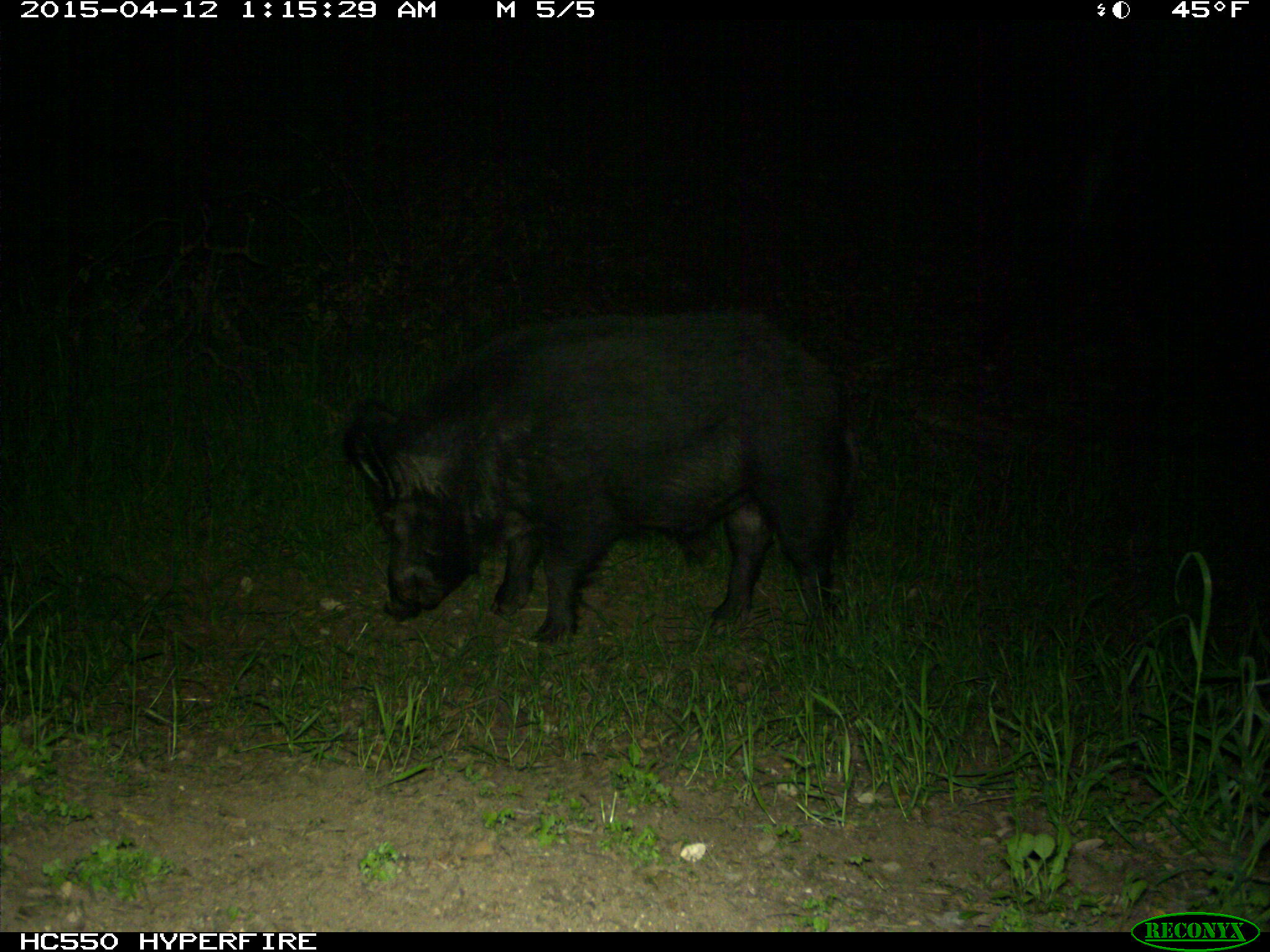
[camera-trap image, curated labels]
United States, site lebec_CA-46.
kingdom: Animalia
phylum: Chordata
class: Mammalia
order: Artiodactyla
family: Suidae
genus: Sus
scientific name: Sus scrofa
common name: wild boar